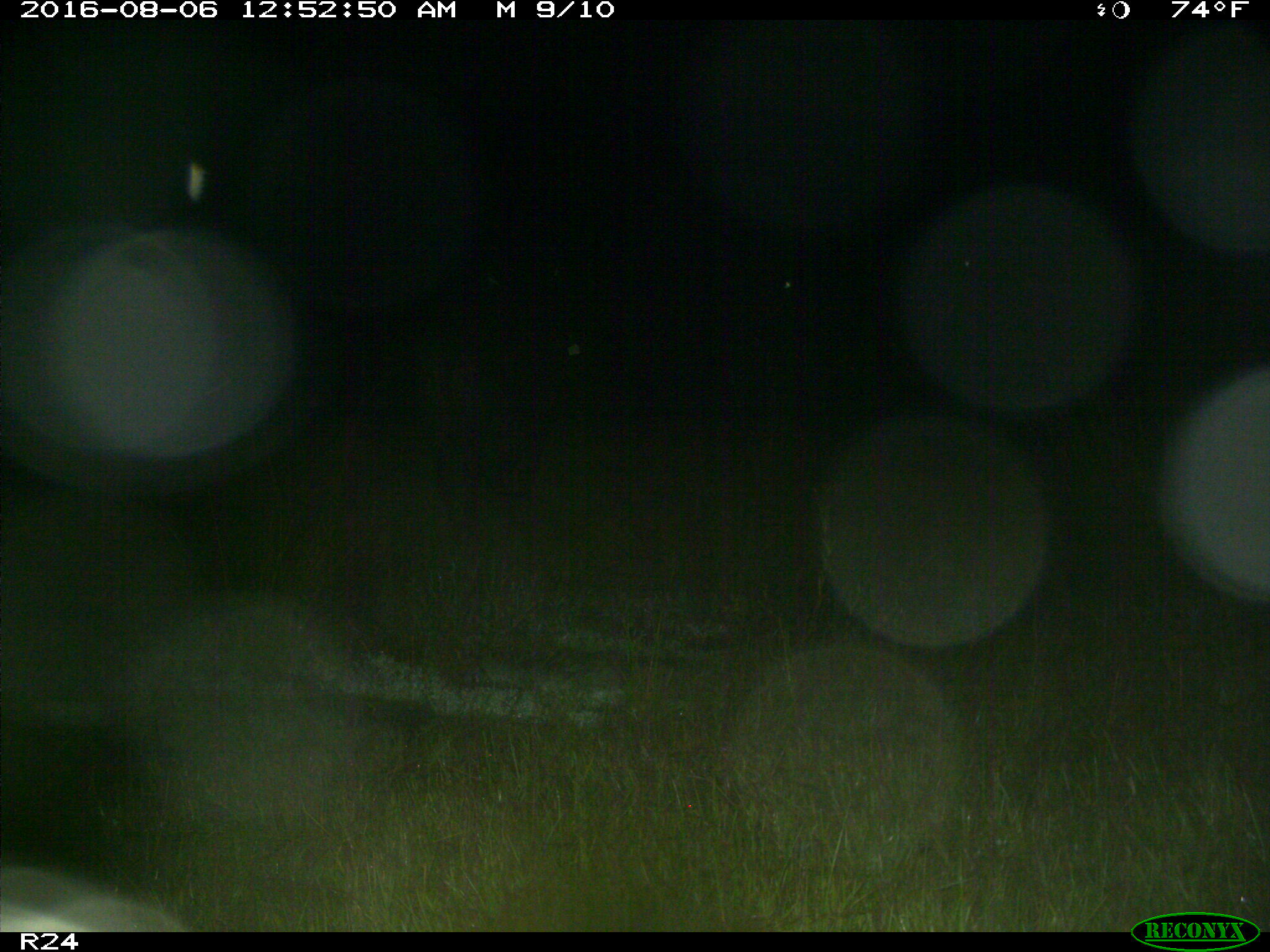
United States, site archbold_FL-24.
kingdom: Animalia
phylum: Chordata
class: Mammalia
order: Artiodactyla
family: Bovidae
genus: Bos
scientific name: Bos taurus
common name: domestic cow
Bos taurus (domestic cow).